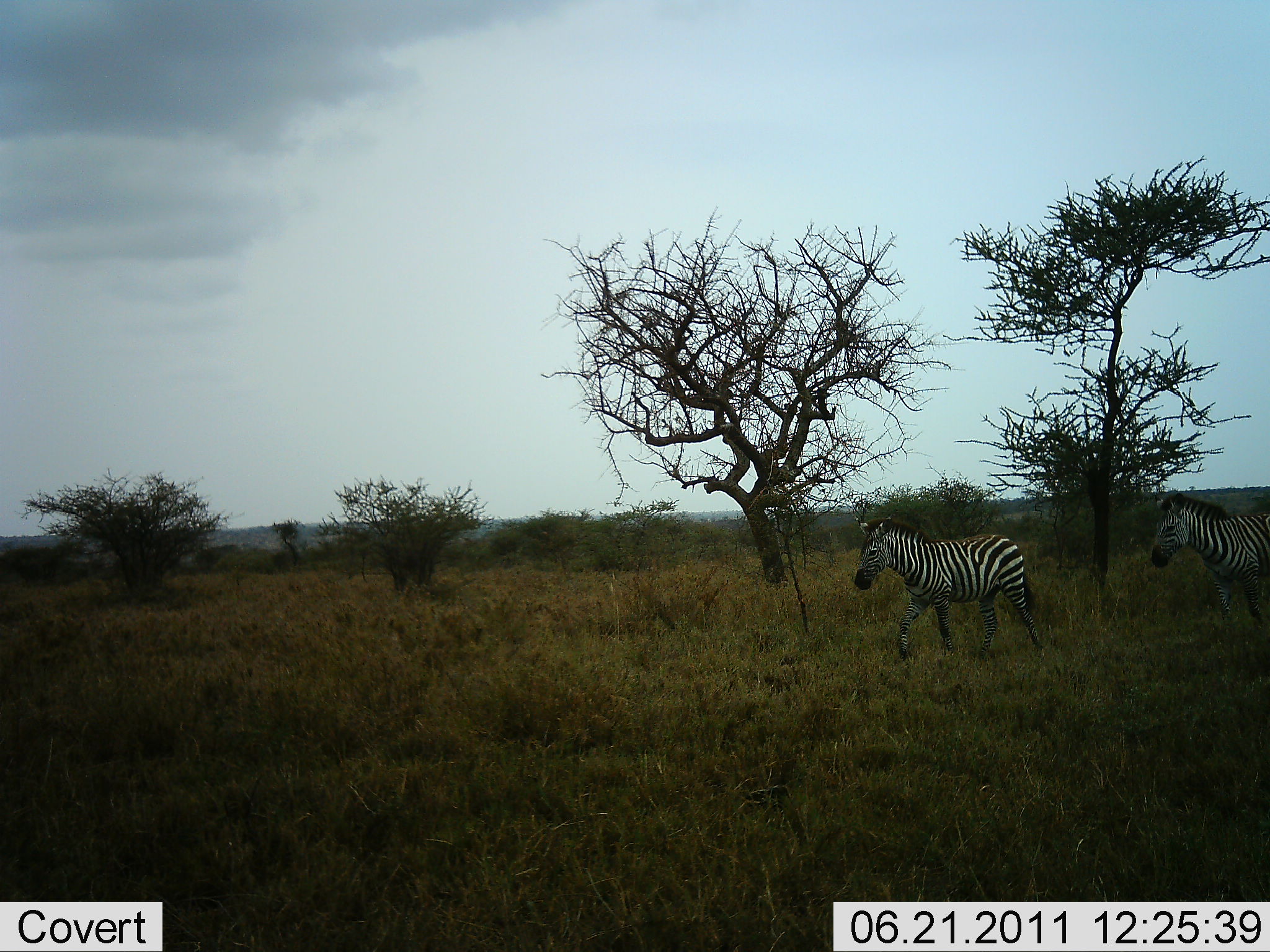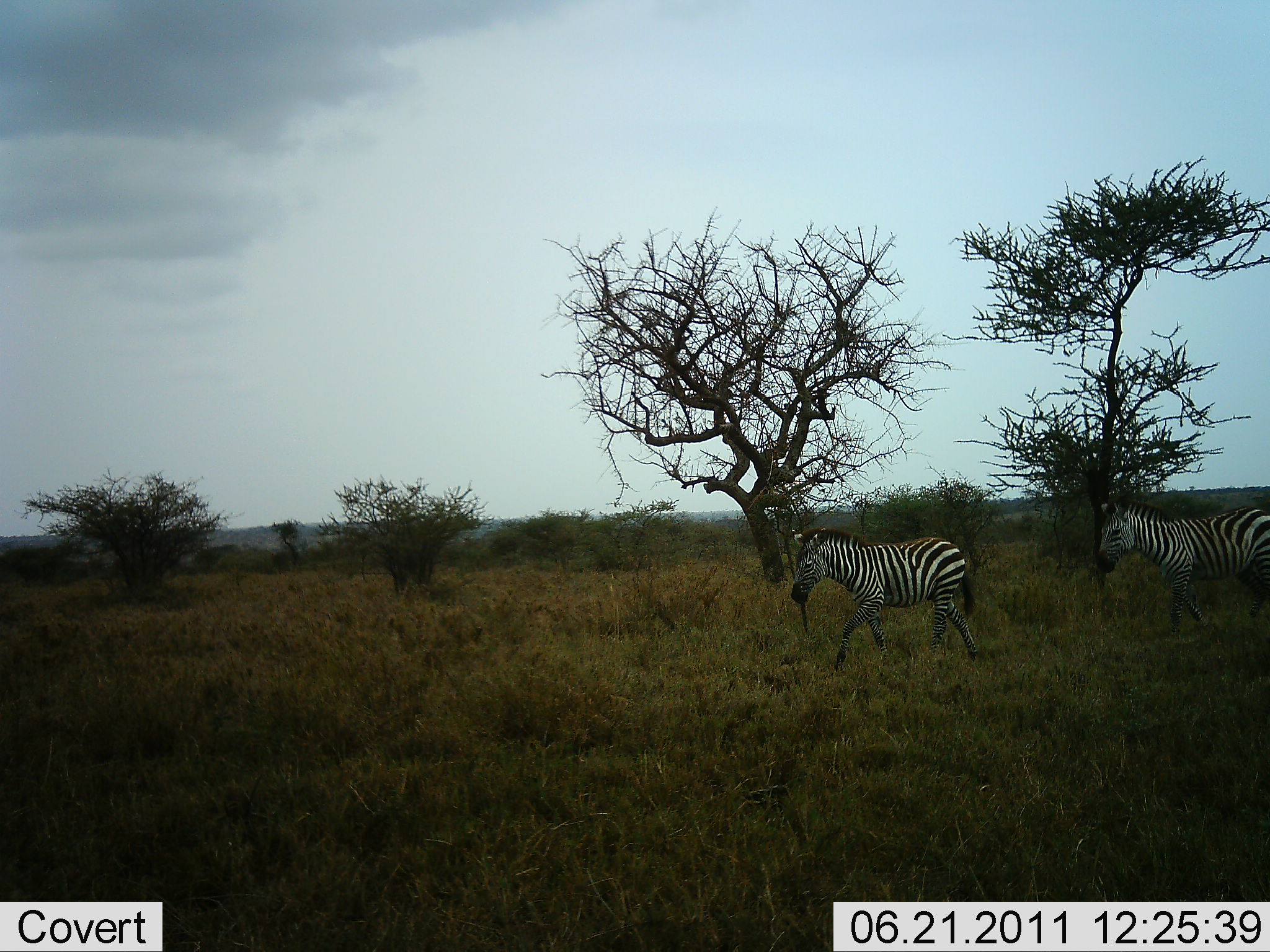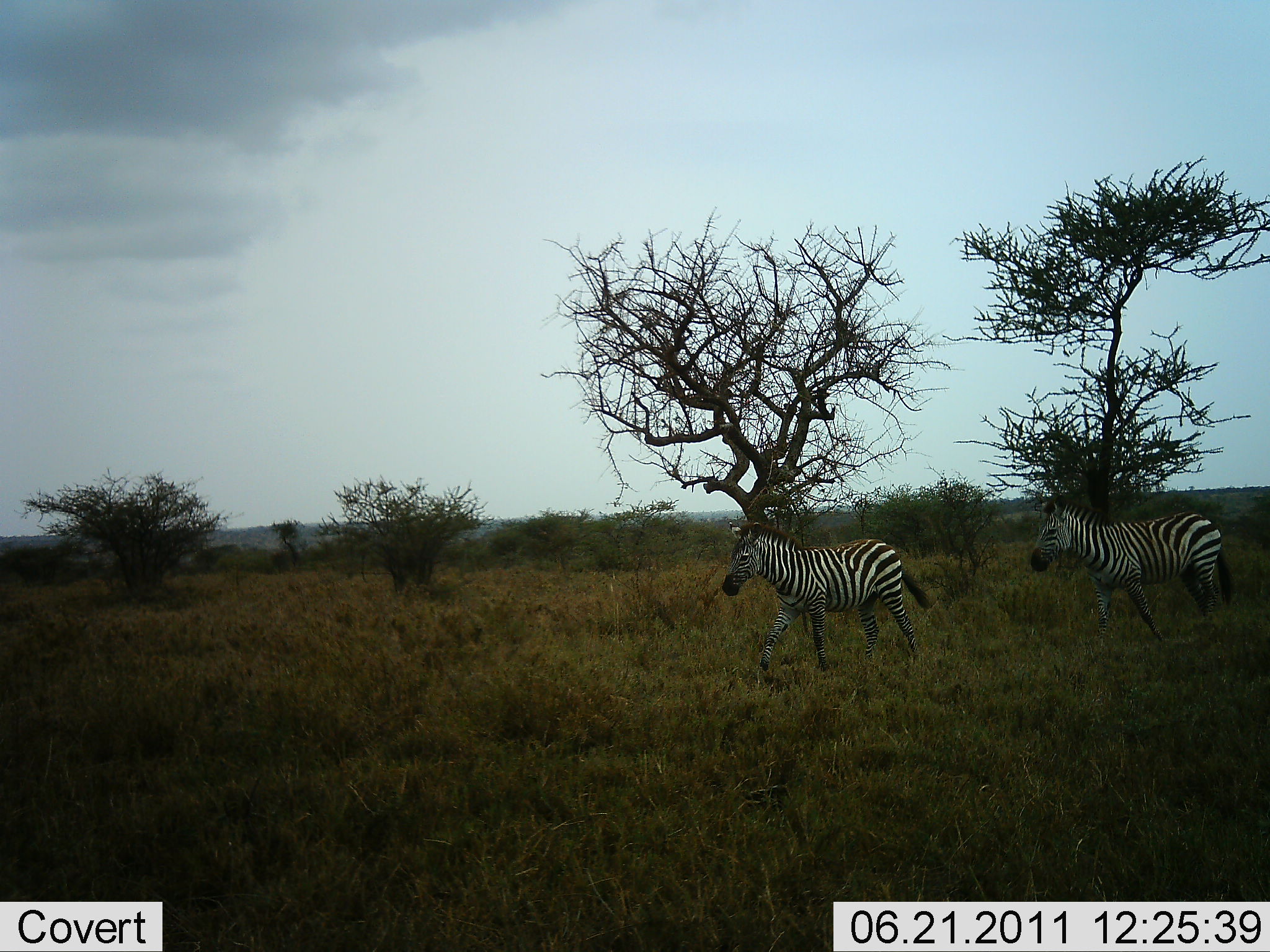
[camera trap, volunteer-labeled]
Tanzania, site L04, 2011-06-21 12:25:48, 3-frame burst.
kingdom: Animalia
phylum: Chordata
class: Mammalia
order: Perissodactyla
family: Equidae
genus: Equus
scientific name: Equus quagga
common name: plains zebra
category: zebra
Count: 2.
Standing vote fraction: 0%.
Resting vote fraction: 0%.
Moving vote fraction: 100%.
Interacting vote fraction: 0%.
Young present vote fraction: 0%.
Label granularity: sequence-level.